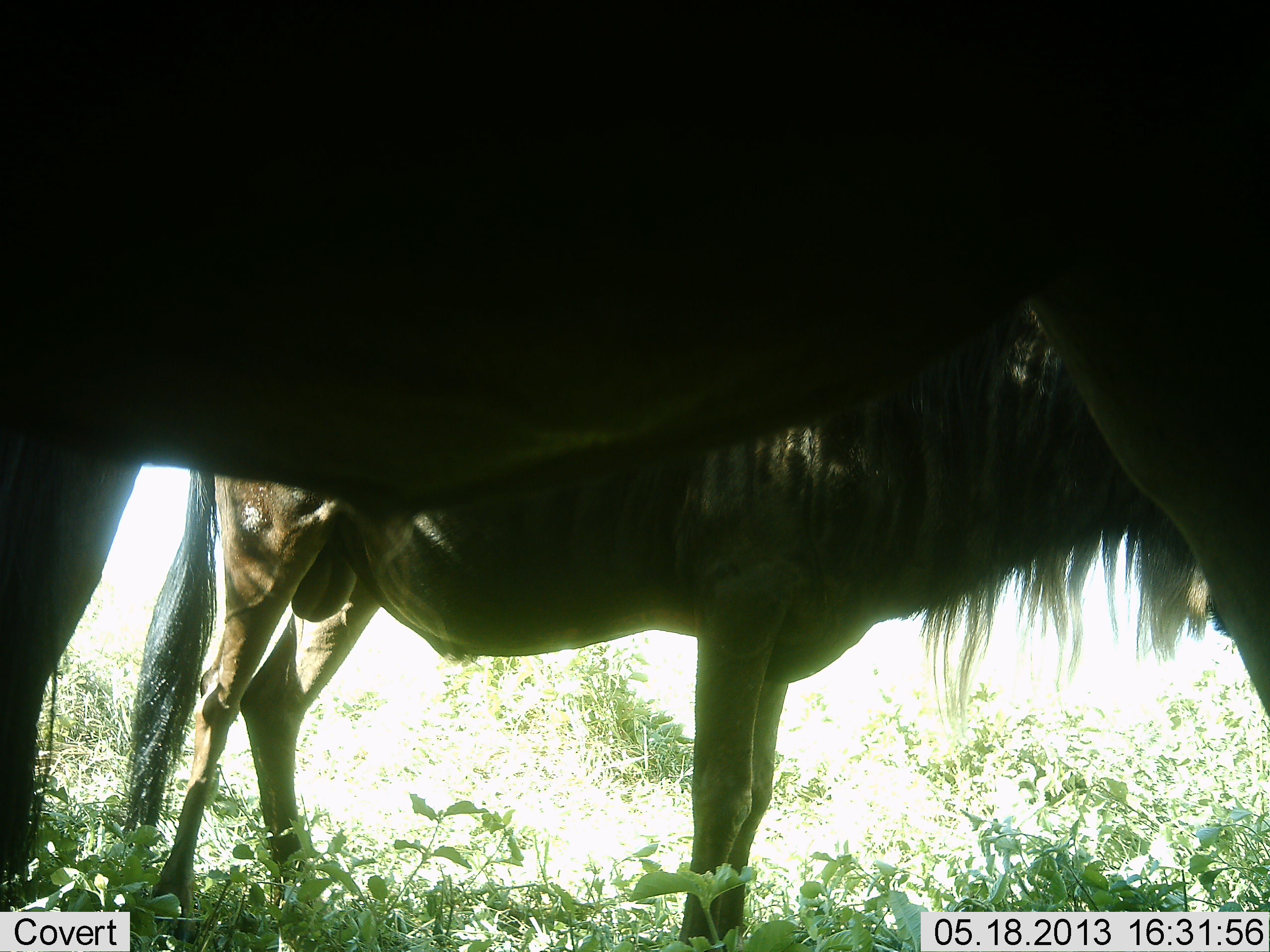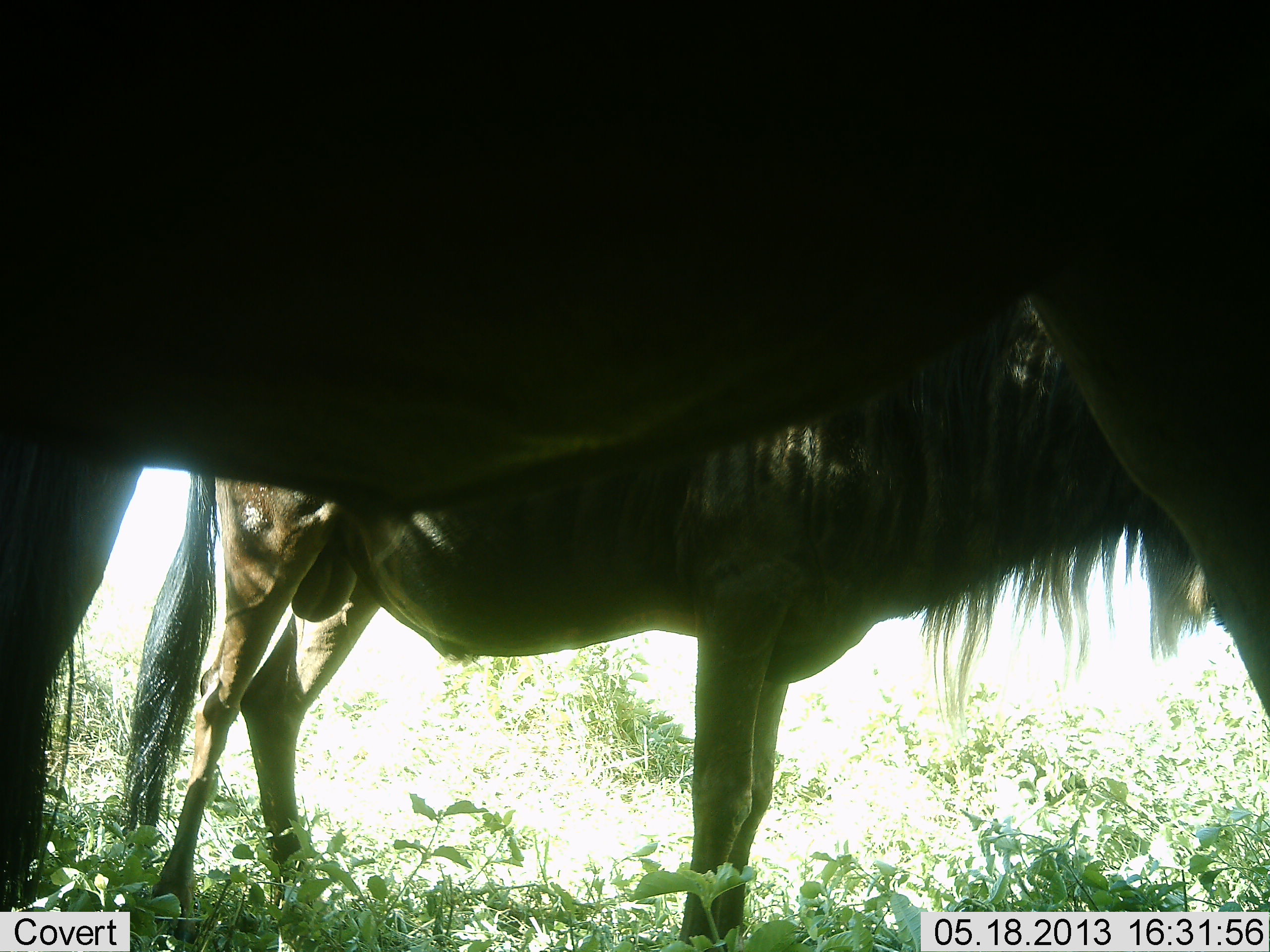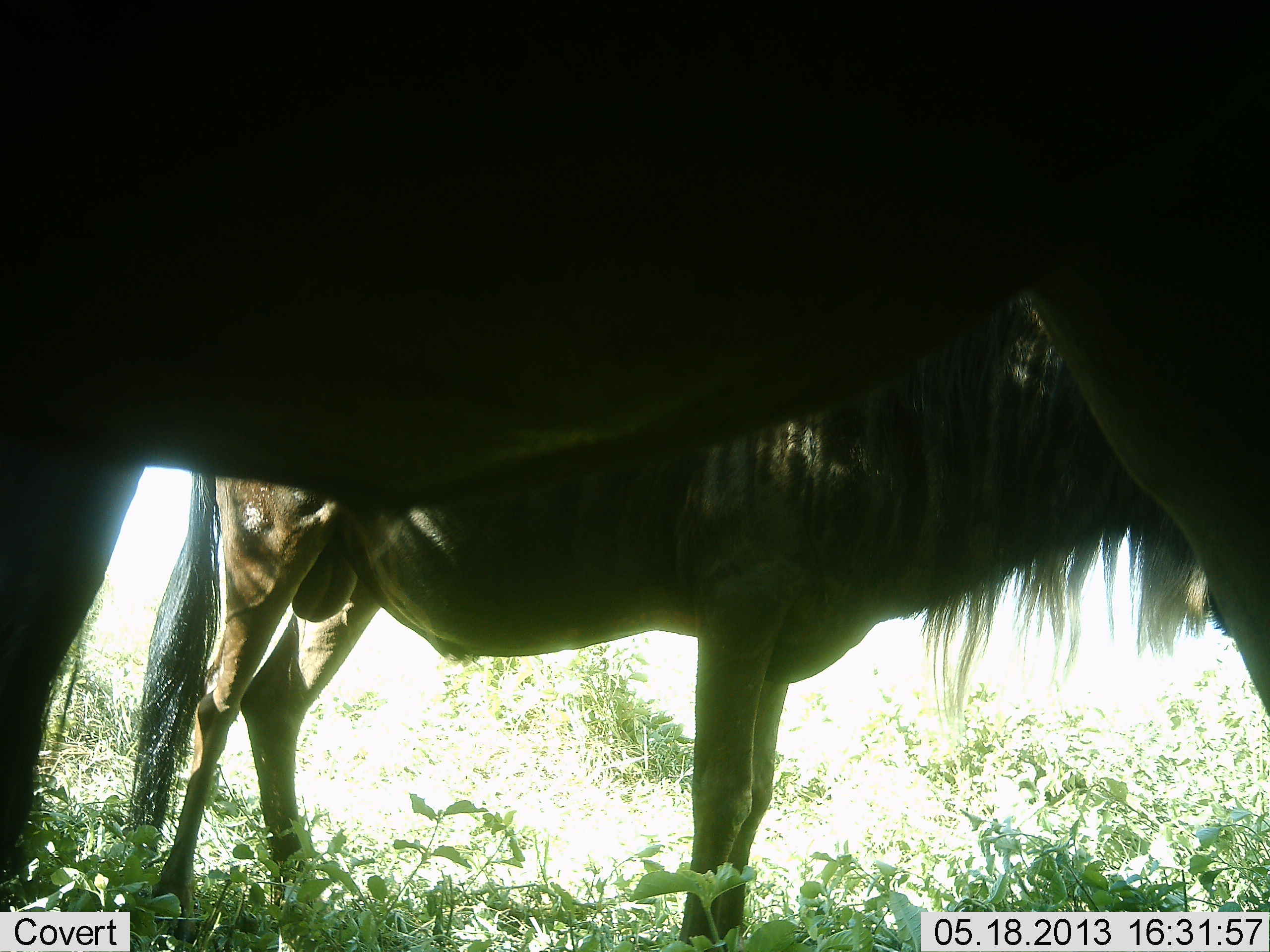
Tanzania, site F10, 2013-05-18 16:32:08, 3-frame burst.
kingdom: Animalia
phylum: Chordata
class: Mammalia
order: Artiodactyla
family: Bovidae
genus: Connochaetes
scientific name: Connochaetes taurinus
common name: blue wildebeest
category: wildebeest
Wildebeest (blue wildebeest) (Connochaetes taurinus), count 2. Behavior (volunteer vote fractions): standing 93%, resting 0%, moving 3%, interacting 0%. Young present (vote fraction): 0%. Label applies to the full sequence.